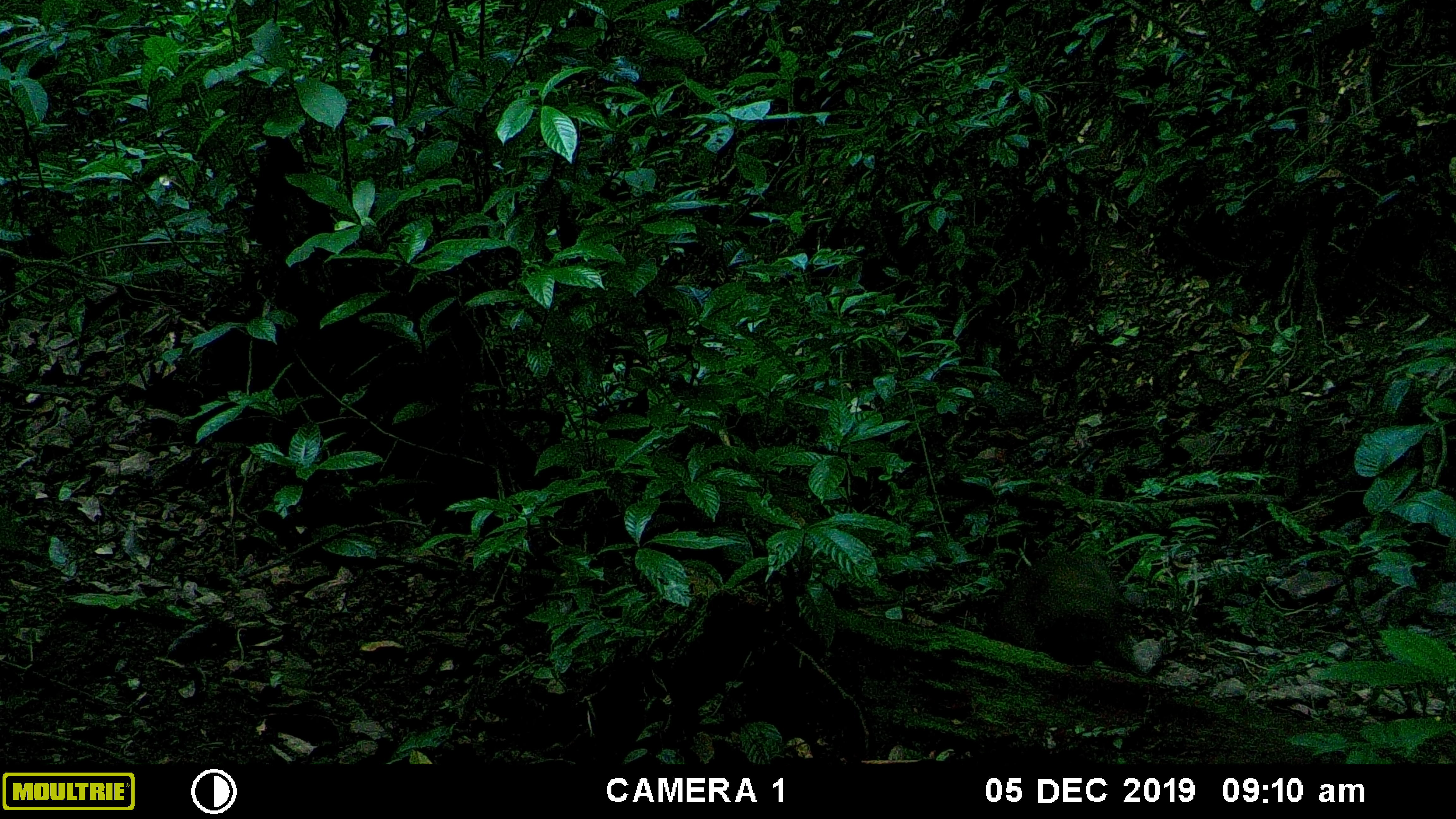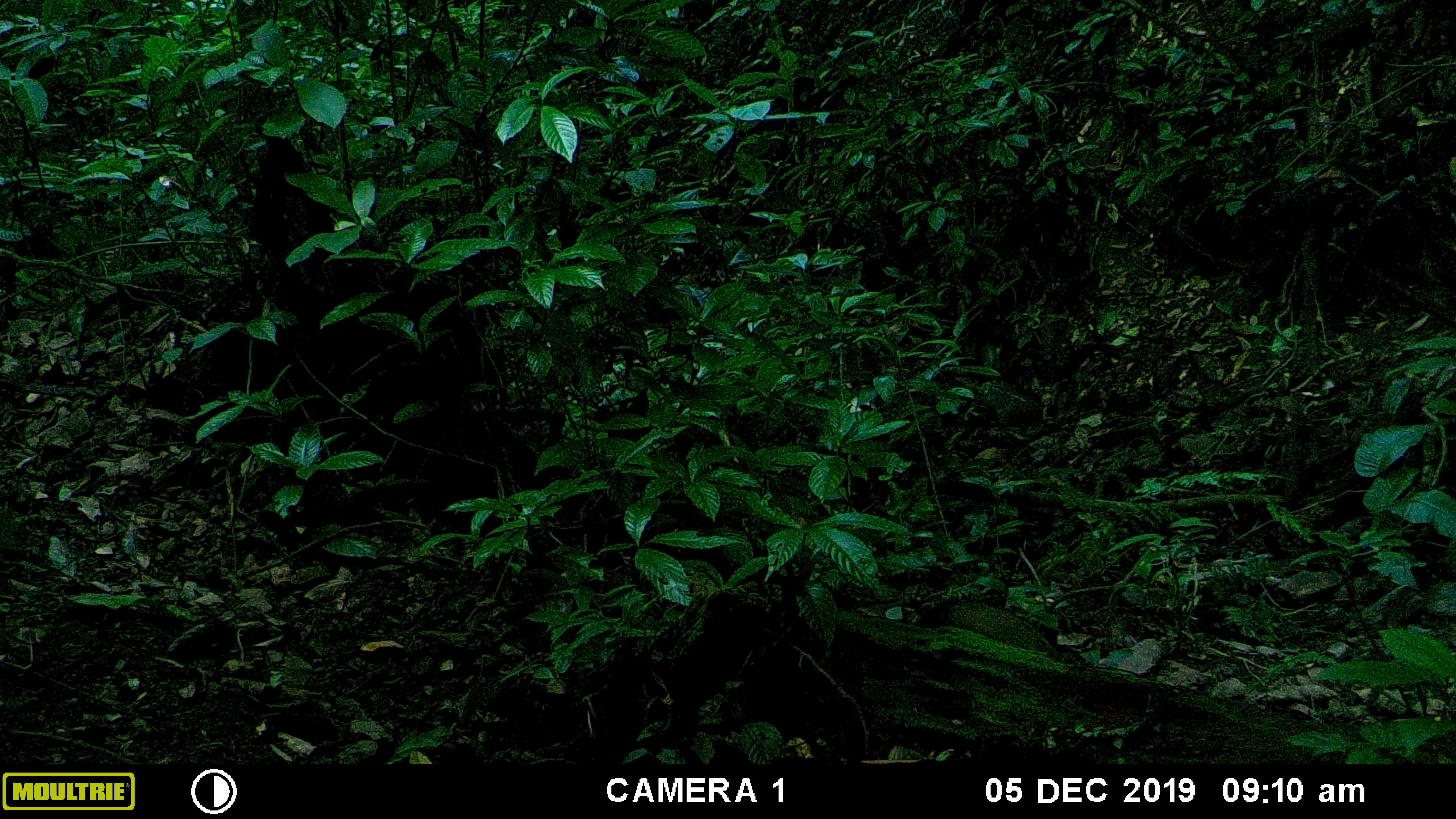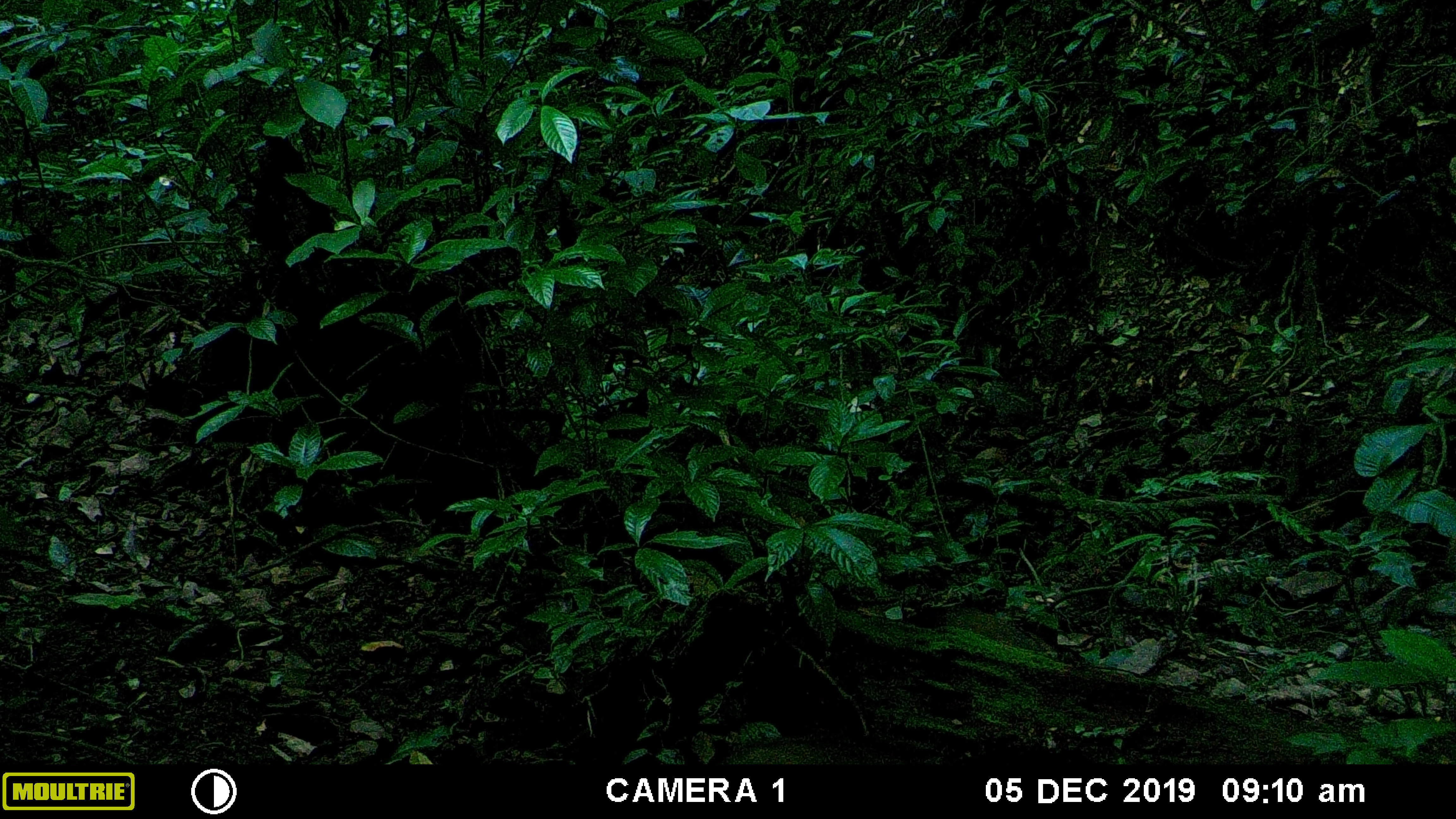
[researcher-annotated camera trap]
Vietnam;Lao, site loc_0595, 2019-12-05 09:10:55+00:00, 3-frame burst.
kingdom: Animalia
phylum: Chordata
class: Mammalia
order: Artiodactyla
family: Suidae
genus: Sus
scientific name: Sus scrofa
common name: eurasian wild pig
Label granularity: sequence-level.